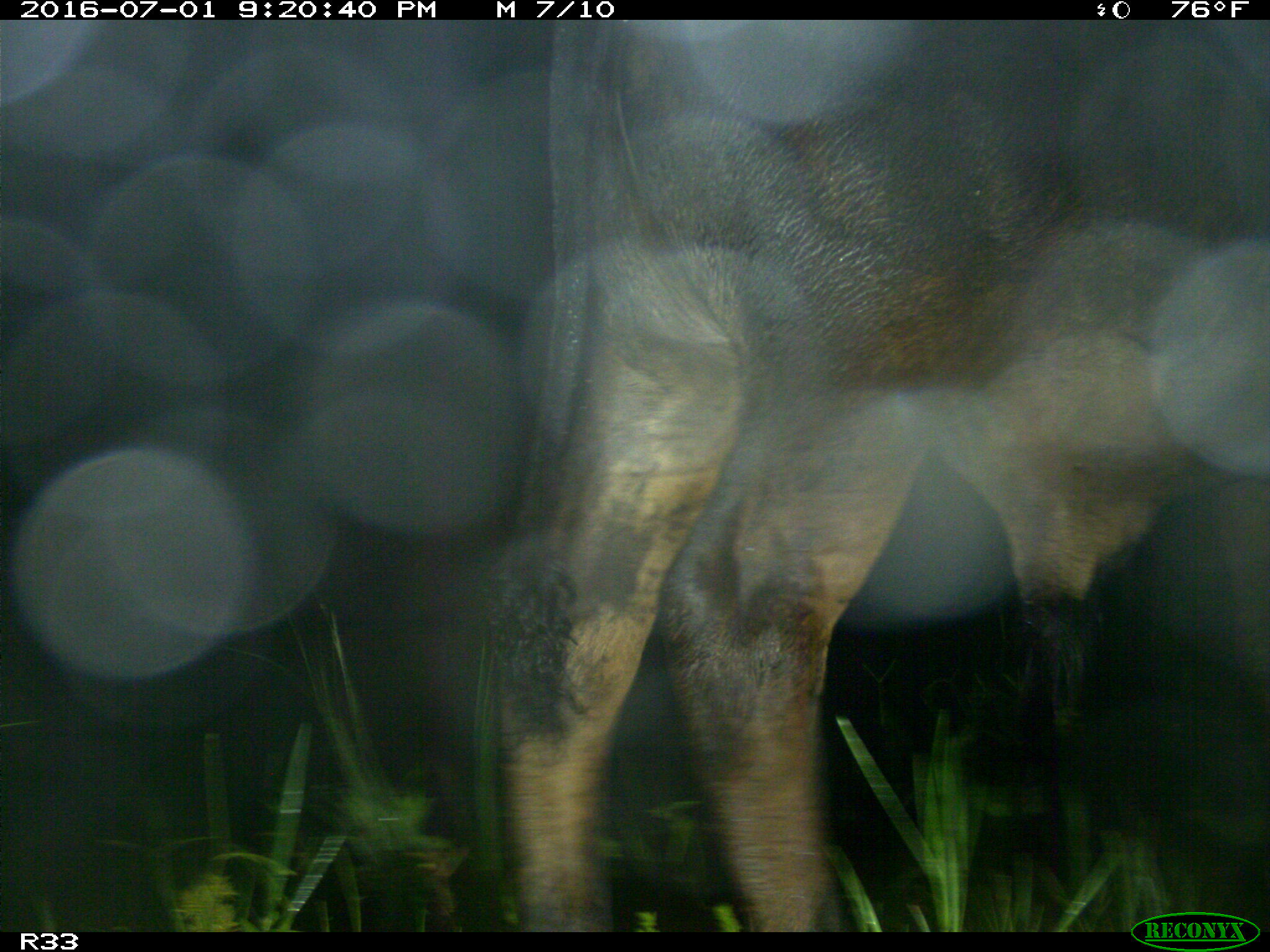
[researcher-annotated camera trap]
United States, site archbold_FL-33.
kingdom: Animalia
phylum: Chordata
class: Mammalia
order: Artiodactyla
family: Bovidae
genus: Bos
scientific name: Bos taurus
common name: domestic cow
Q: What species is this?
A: Bos taurus (domestic cow).